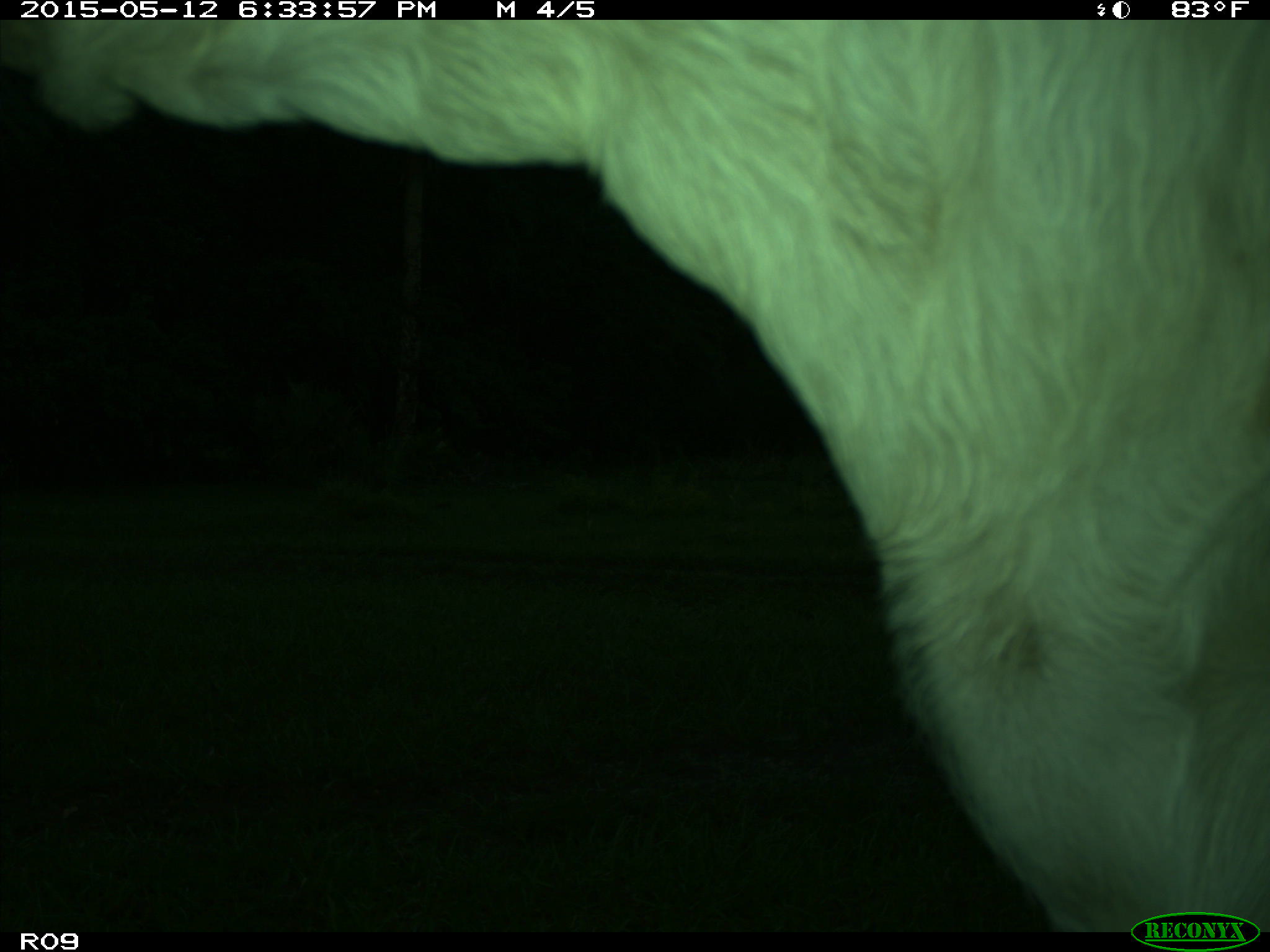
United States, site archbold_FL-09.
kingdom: Animalia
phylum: Chordata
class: Mammalia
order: Artiodactyla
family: Bovidae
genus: Bos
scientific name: Bos taurus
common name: domestic cow